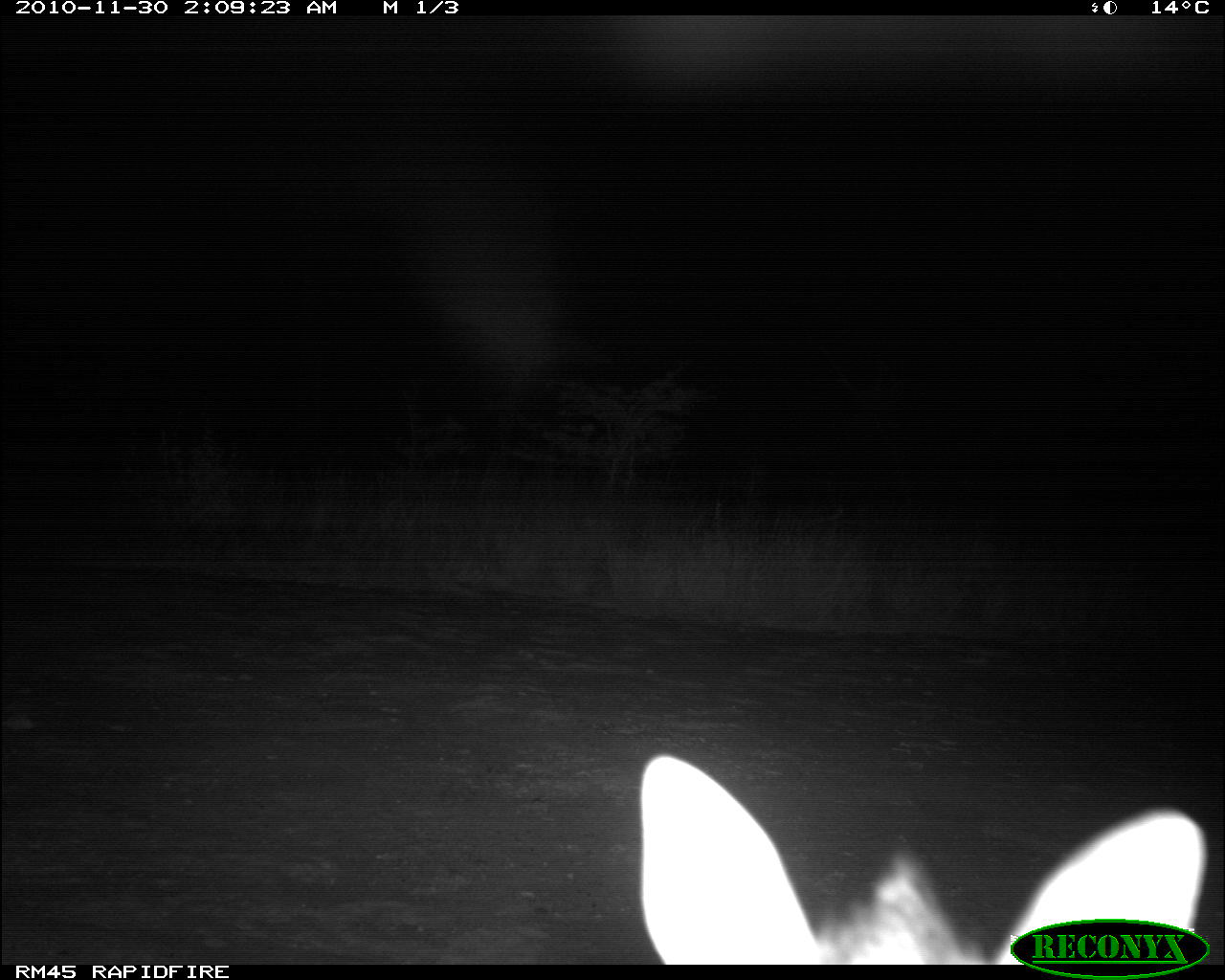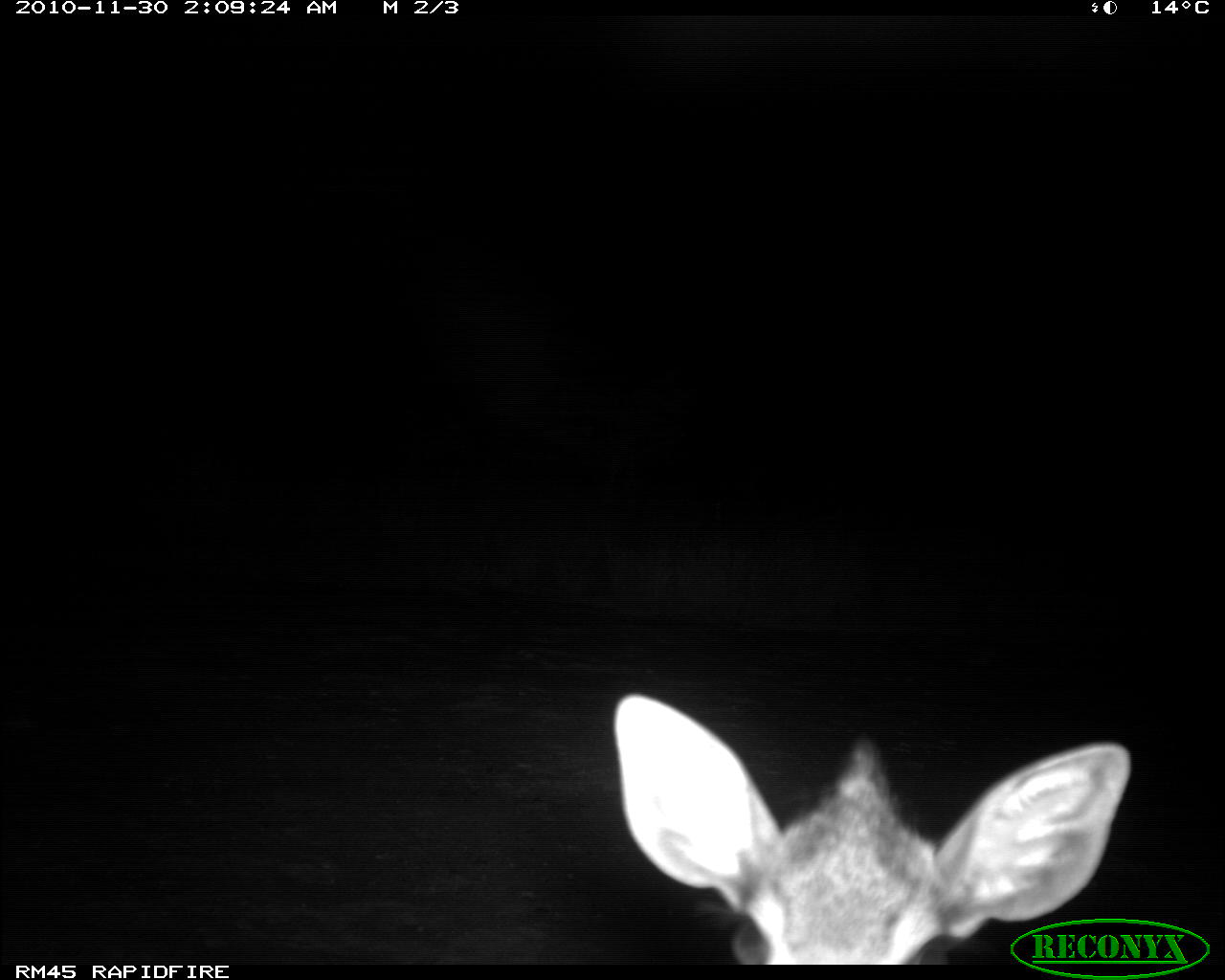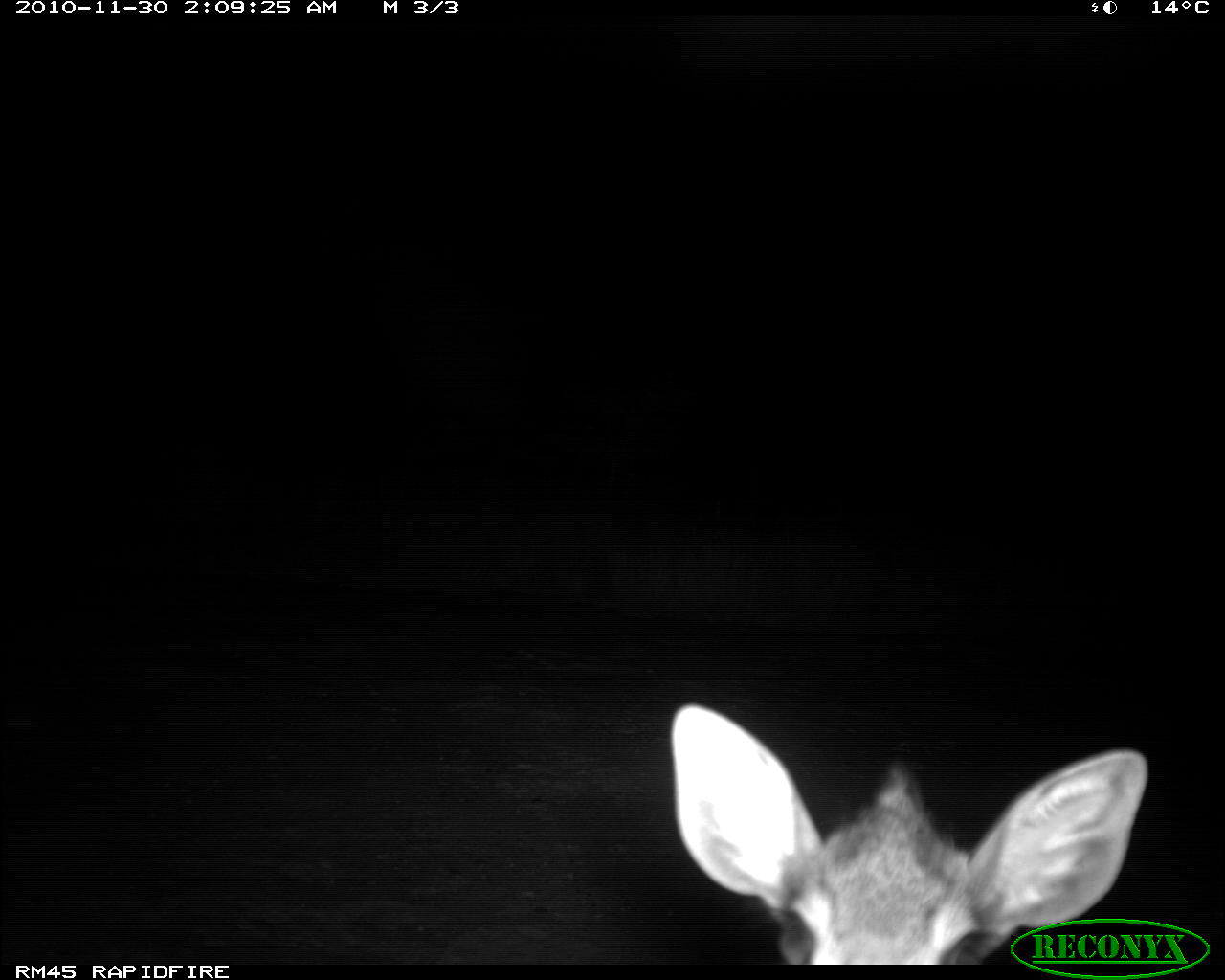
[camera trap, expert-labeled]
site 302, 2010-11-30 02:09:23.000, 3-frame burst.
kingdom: Animalia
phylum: Chordata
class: Mammalia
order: Artiodactyla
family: Bovidae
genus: Madoqua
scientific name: Madoqua guentheri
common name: günther's dik-dik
Madoqua guentheri (günther's dik-dik), count 1.